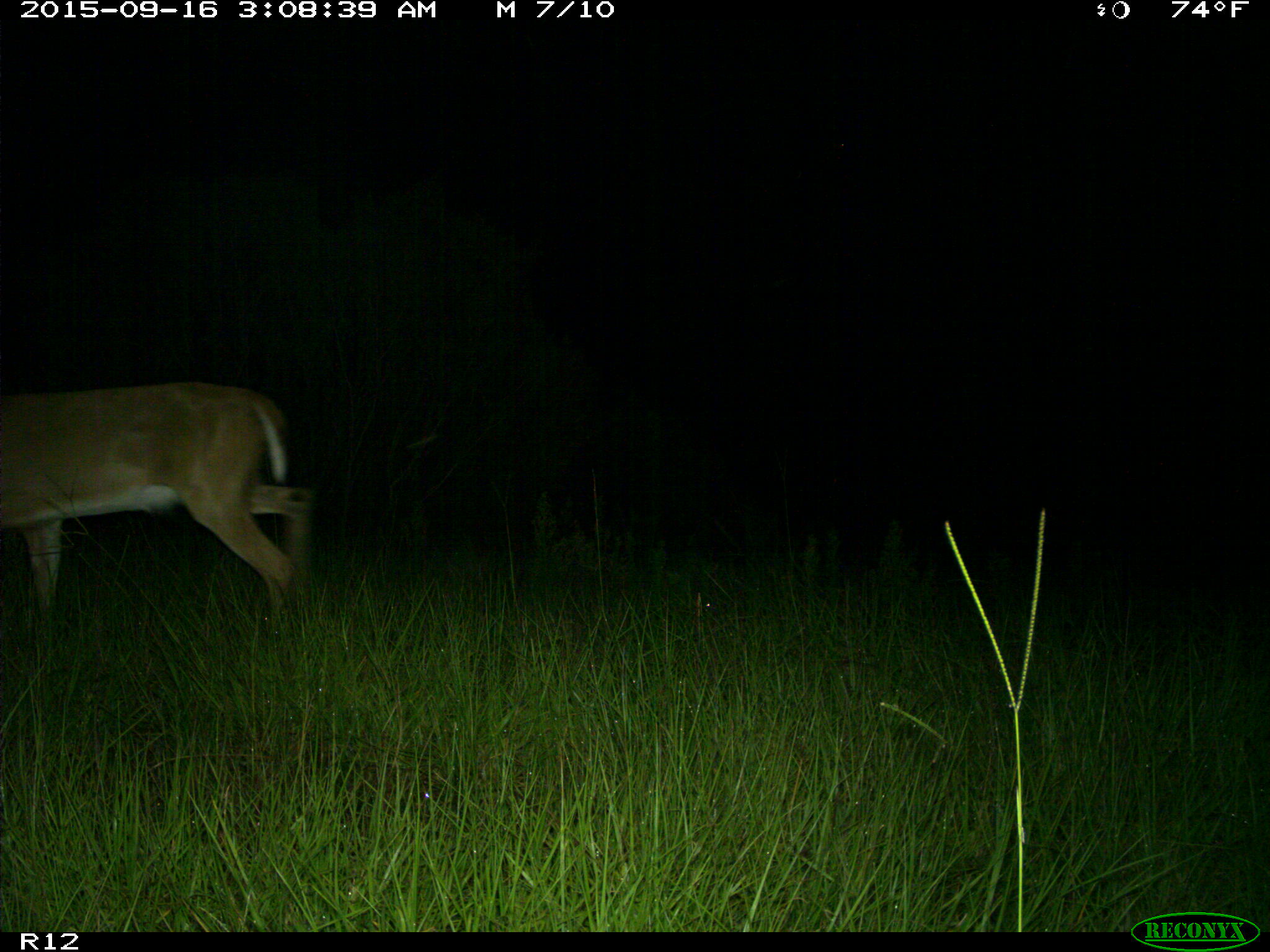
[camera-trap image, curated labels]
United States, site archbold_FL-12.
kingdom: Animalia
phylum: Chordata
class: Mammalia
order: Artiodactyla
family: Cervidae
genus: Odocoileus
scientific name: Odocoileus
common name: deer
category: unidentified deer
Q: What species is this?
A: Unidentified deer (deer) (Odocoileus).